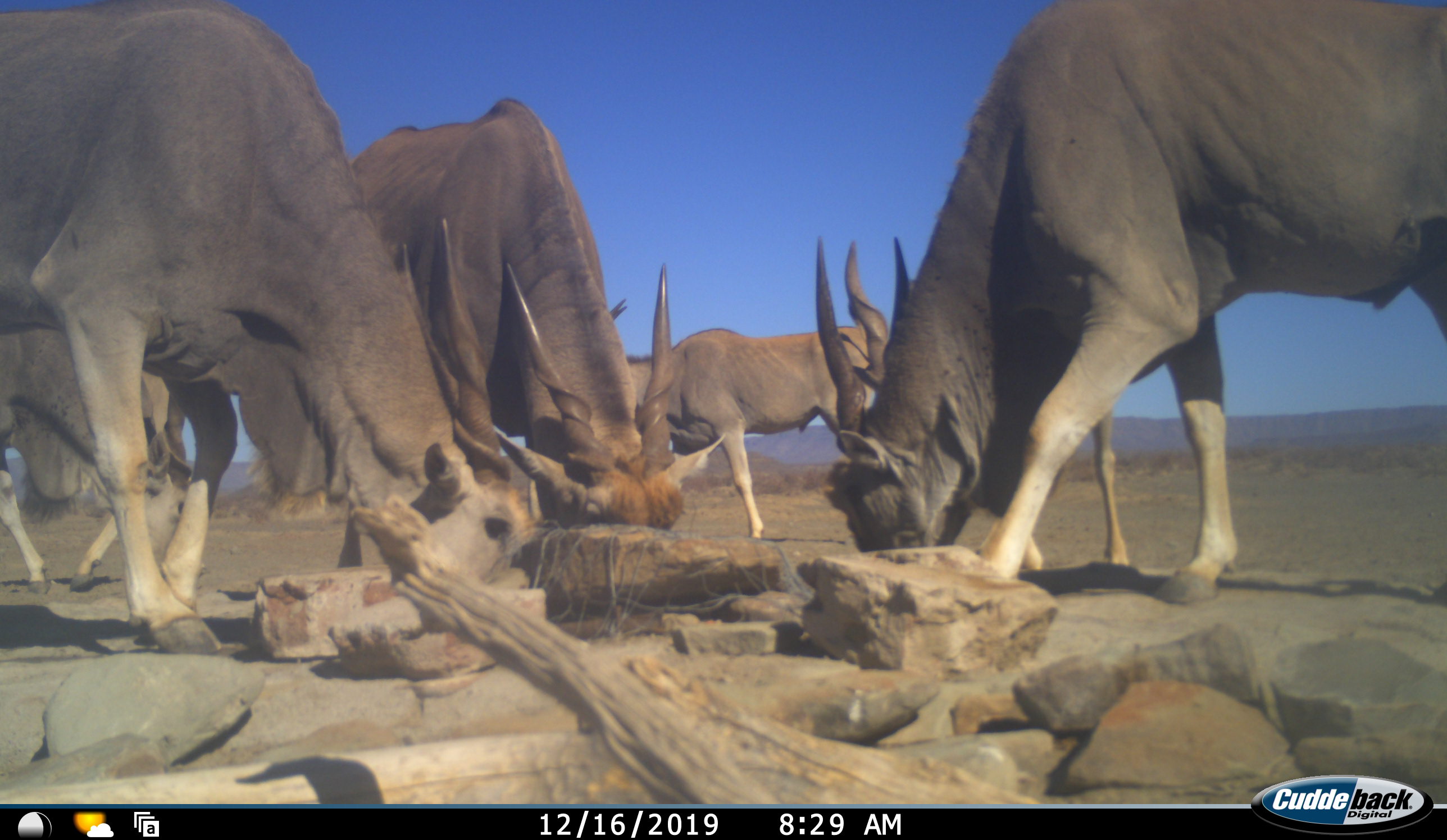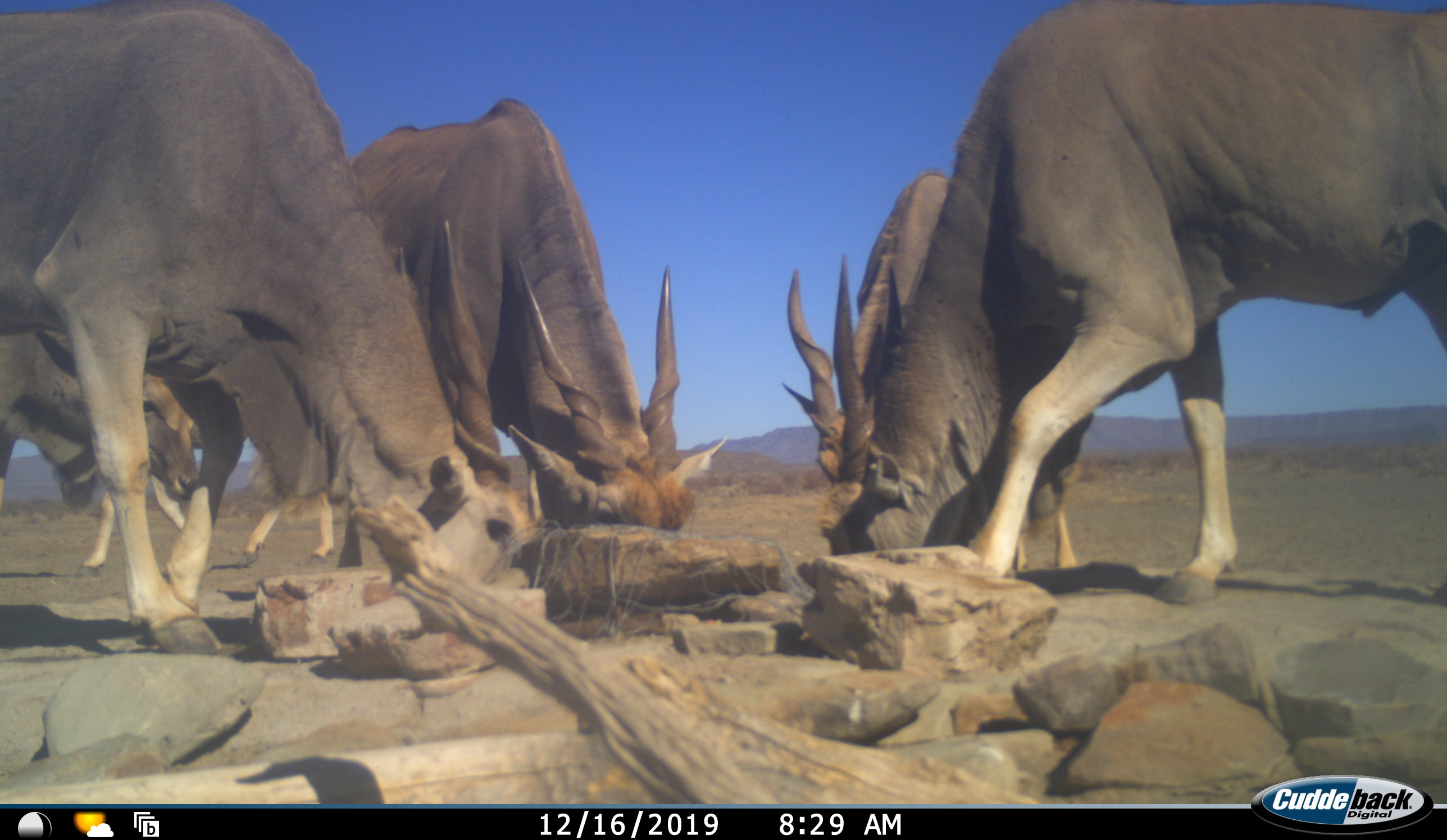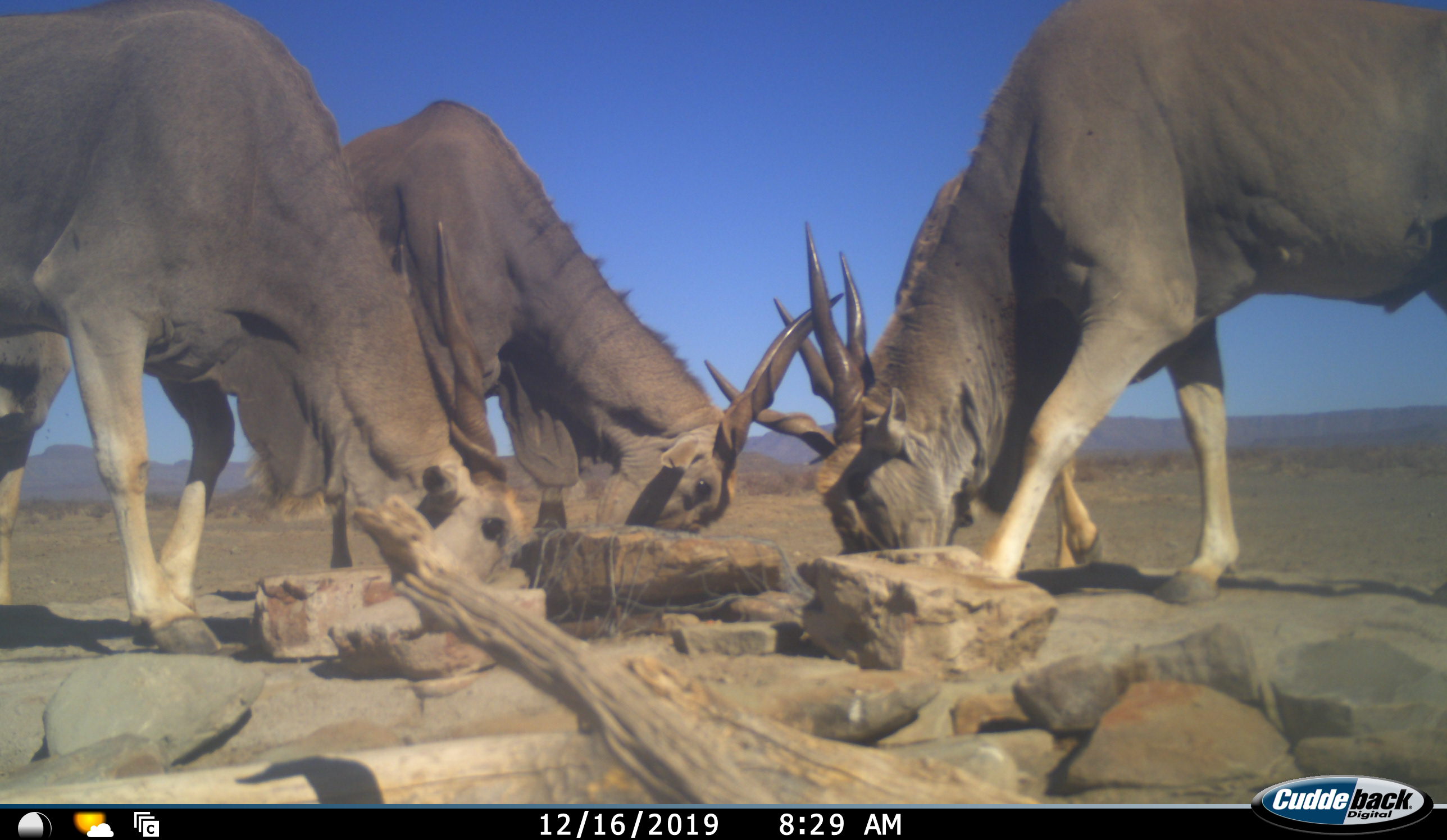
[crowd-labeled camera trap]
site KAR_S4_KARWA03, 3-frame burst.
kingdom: Animalia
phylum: Chordata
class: Mammalia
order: Artiodactyla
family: Bovidae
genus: Tragelaphus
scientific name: Tragelaphus oryx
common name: eland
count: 6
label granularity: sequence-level